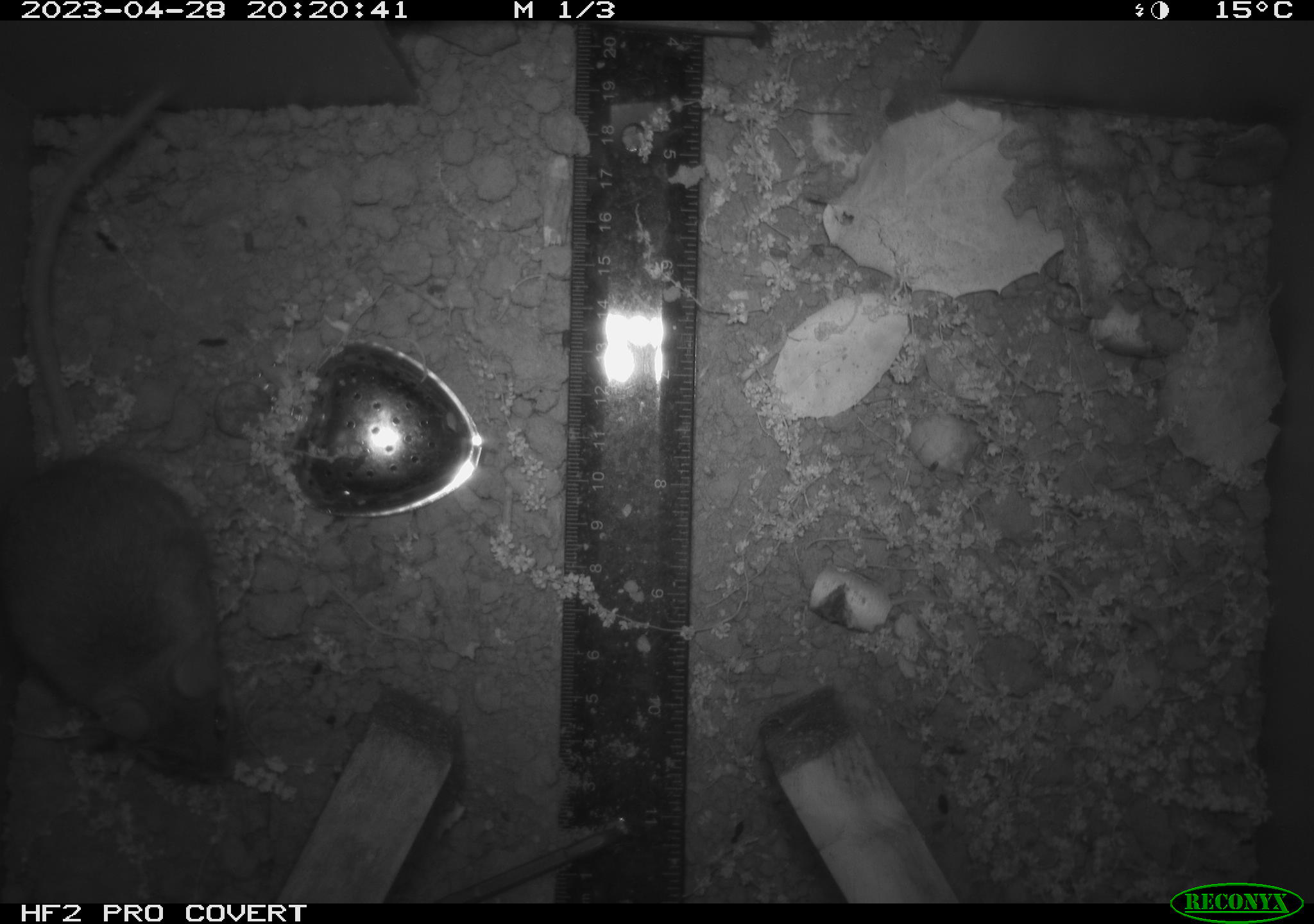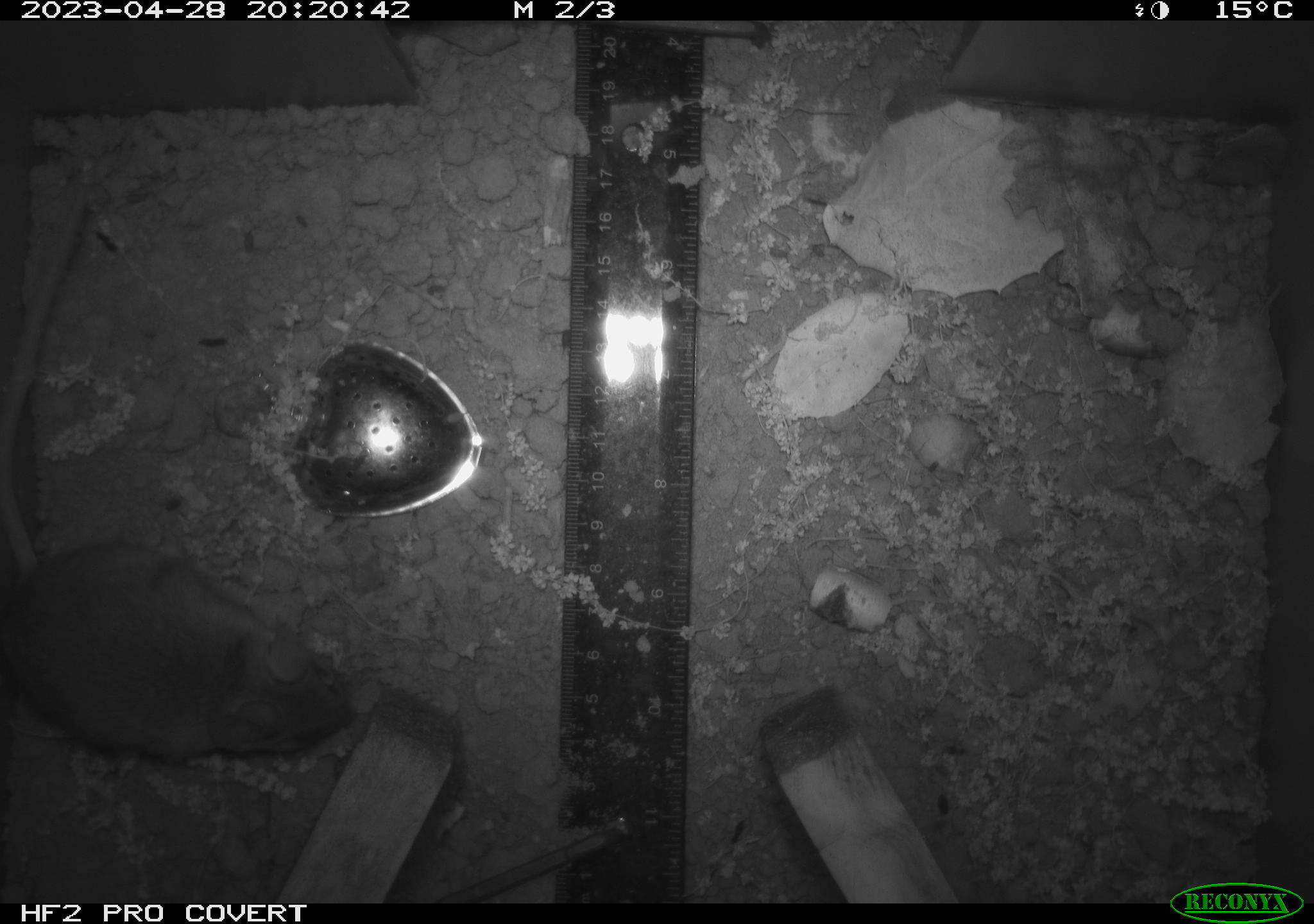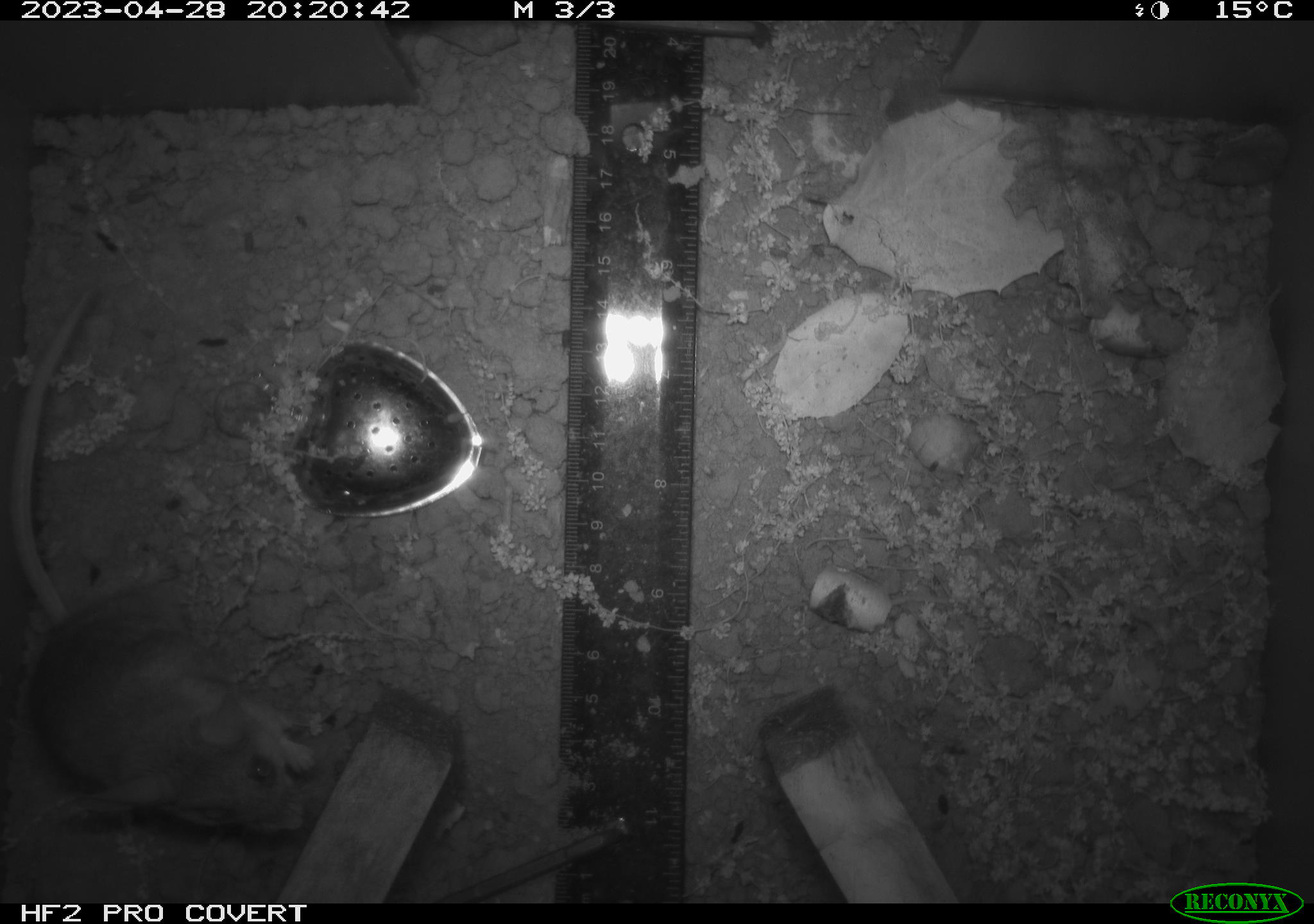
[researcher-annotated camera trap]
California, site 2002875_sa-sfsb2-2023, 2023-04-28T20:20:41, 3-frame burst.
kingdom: Animalia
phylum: Chordata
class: Mammalia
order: Rodentia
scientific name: Rodentia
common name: mouse species